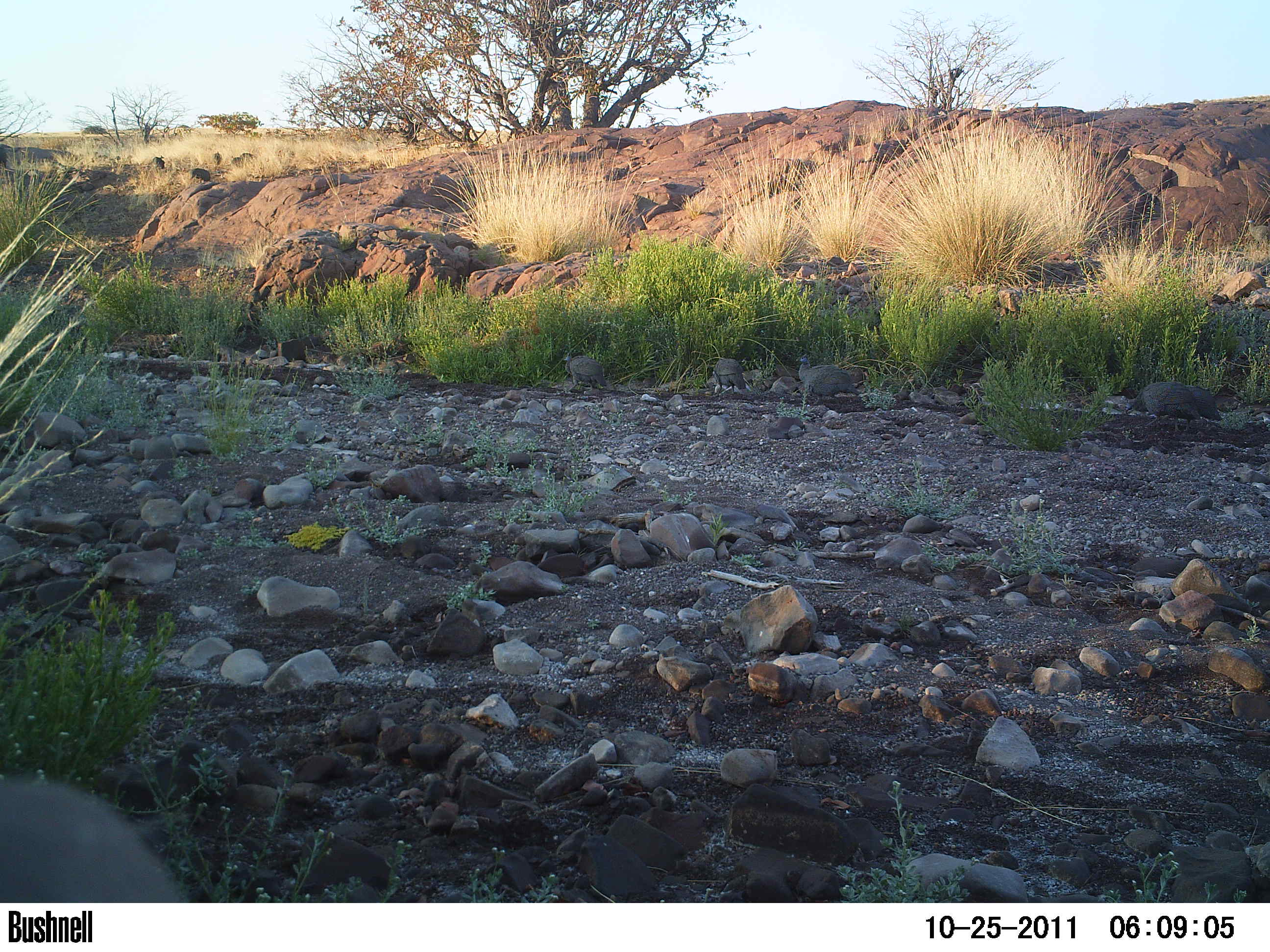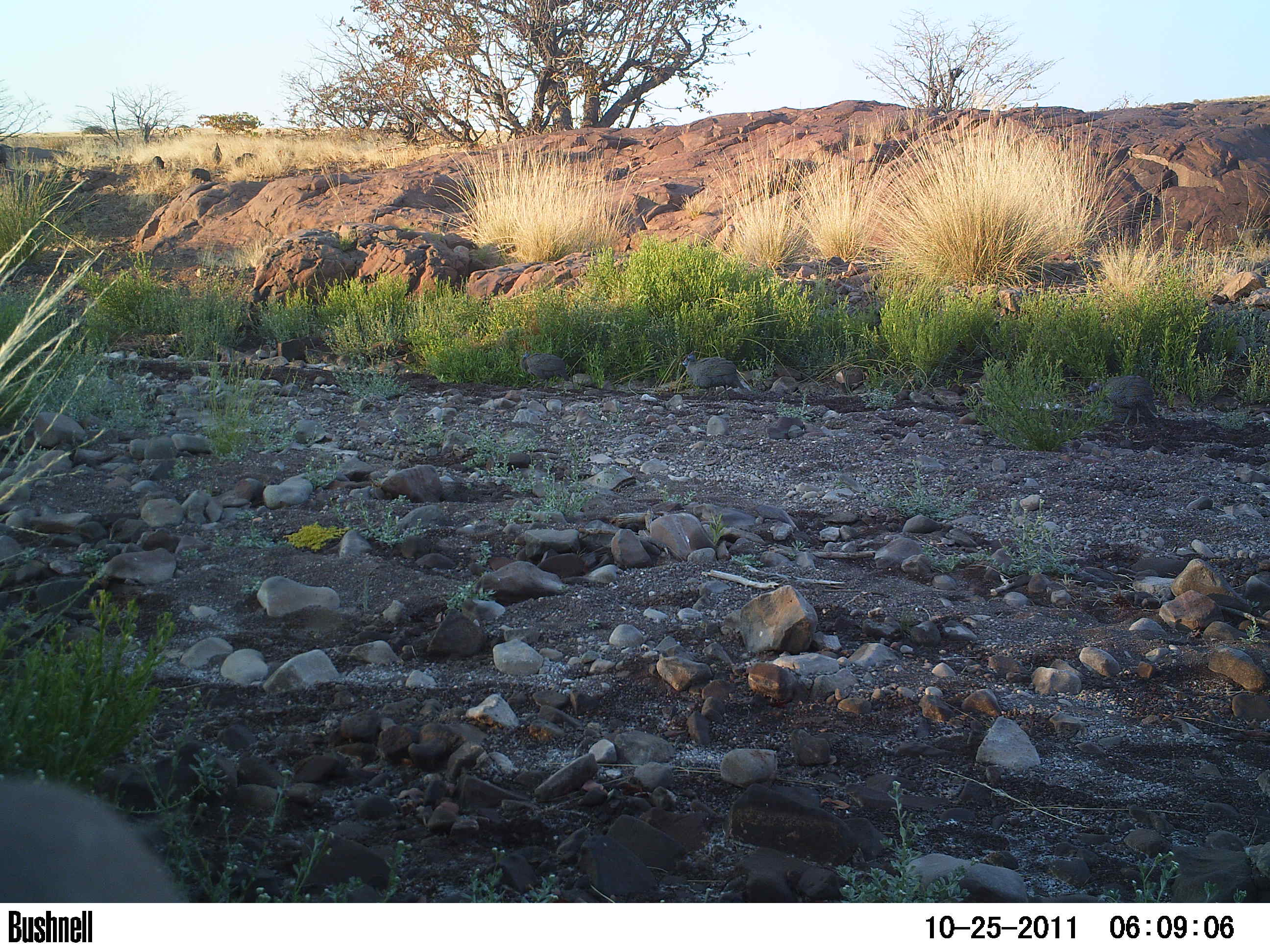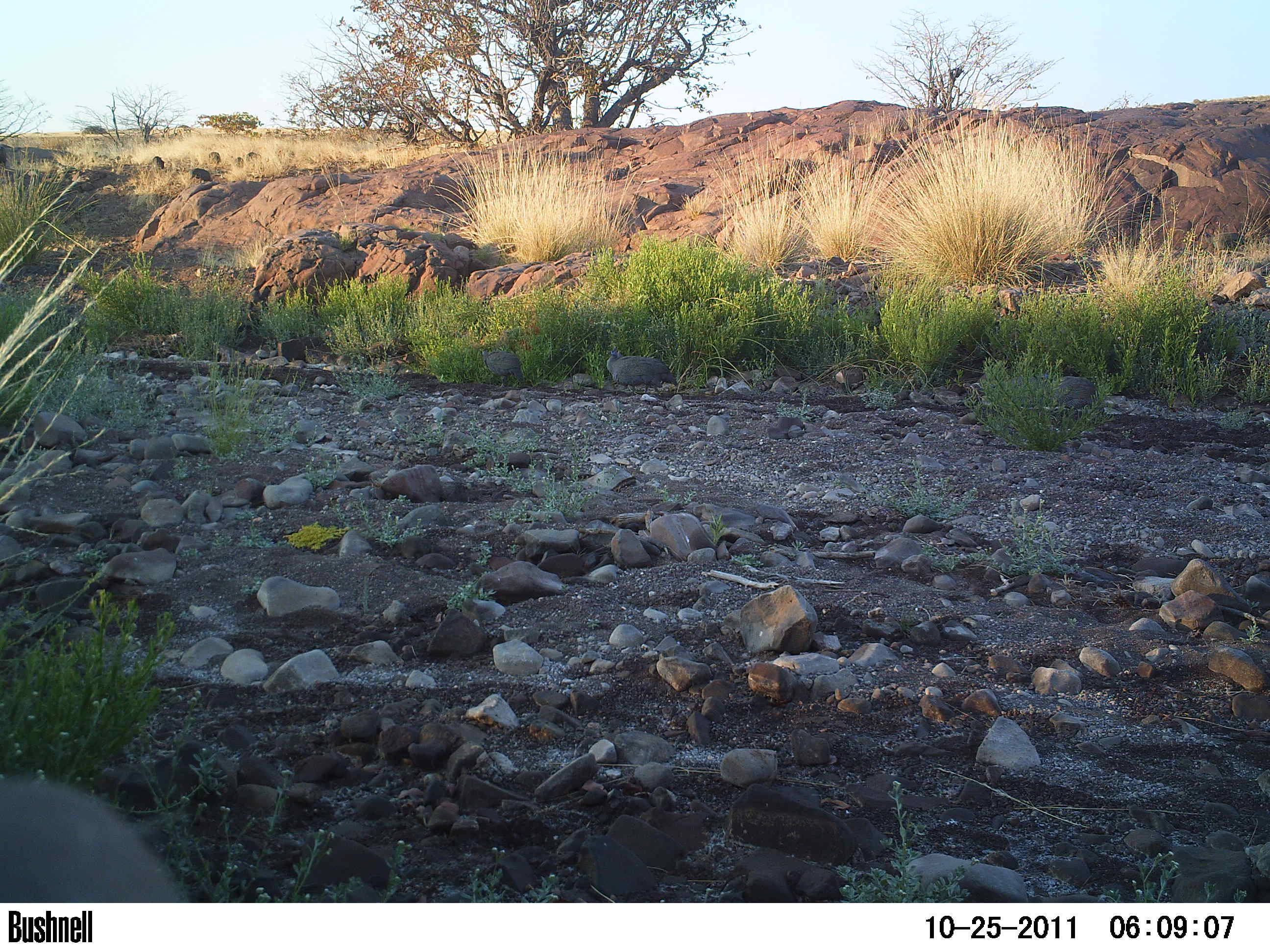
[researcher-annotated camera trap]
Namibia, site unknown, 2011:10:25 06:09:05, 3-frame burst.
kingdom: Animalia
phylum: Chordata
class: Aves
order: Galliformes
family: Numididae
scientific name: Numididae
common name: guineafowl